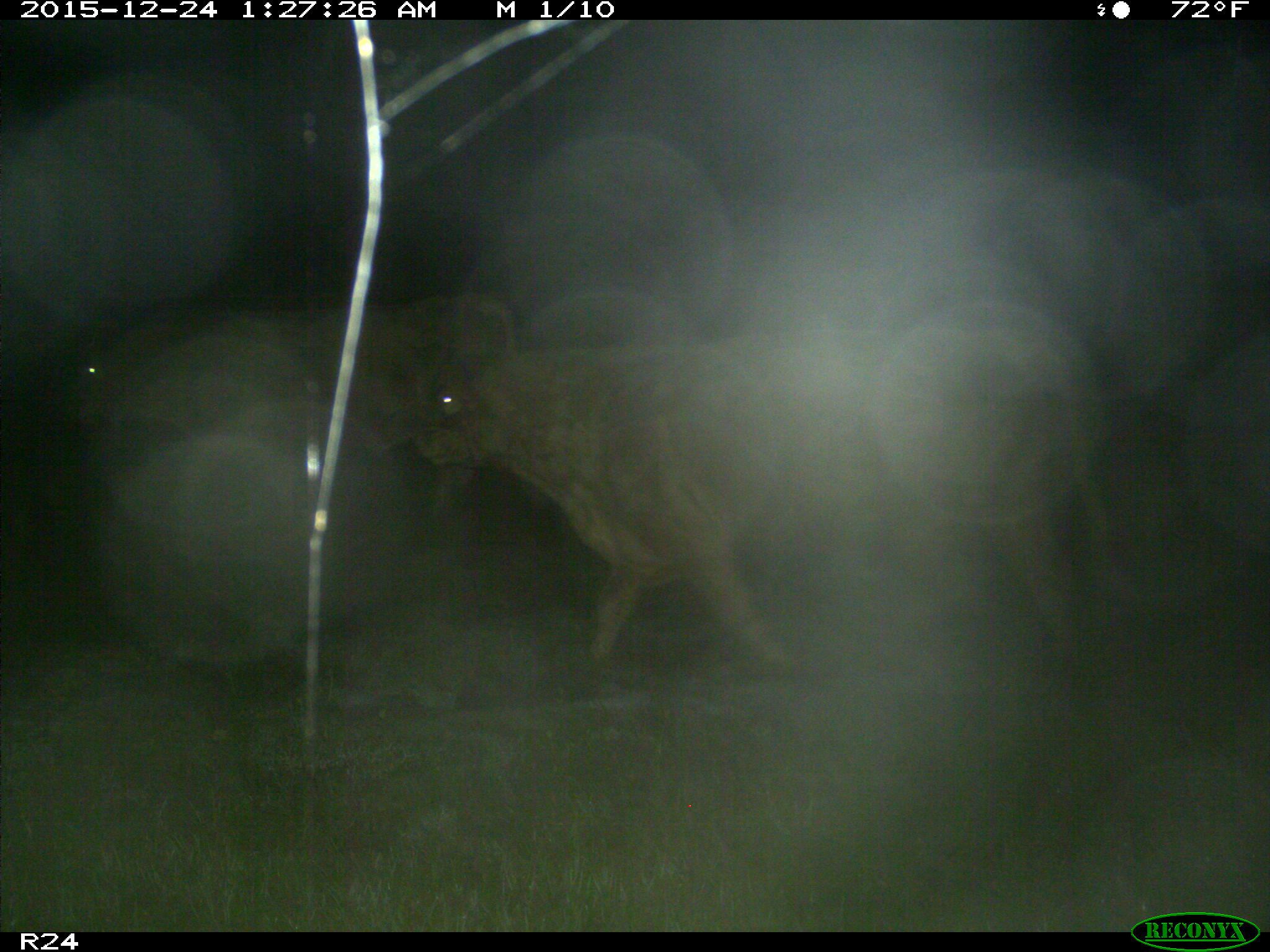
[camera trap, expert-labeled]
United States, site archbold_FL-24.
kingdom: Animalia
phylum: Chordata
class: Mammalia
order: Artiodactyla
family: Bovidae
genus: Bos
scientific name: Bos taurus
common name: domestic cow